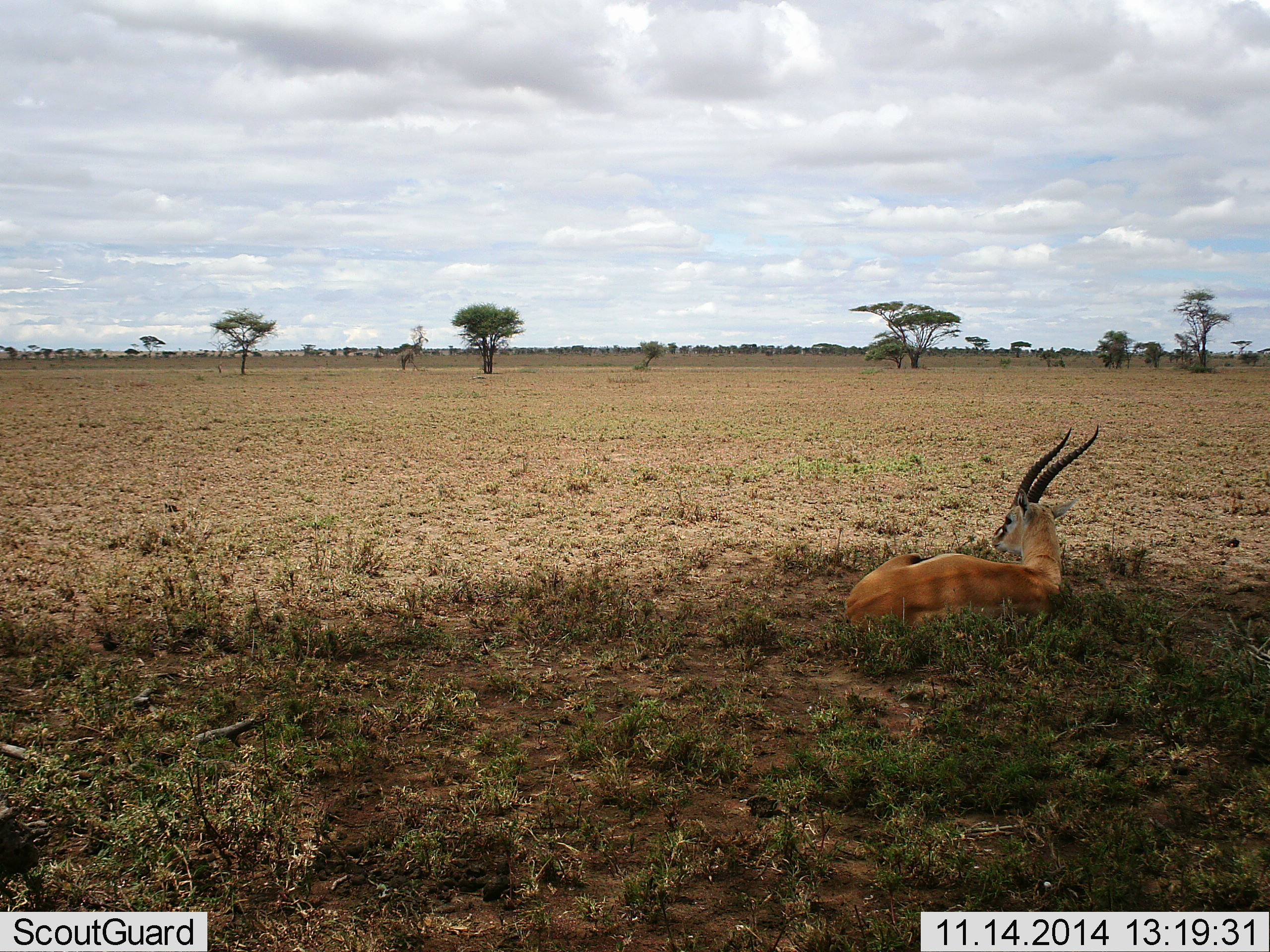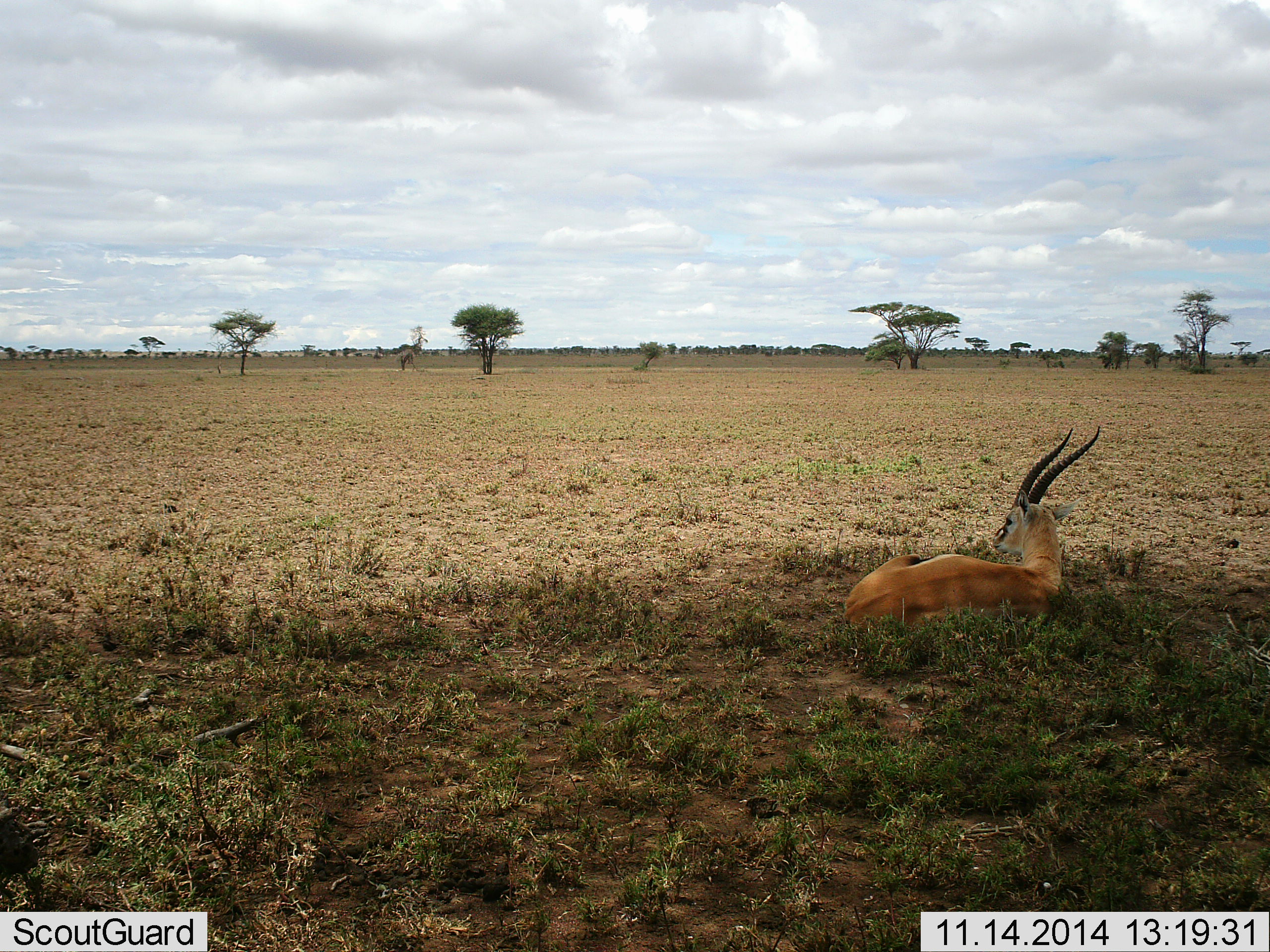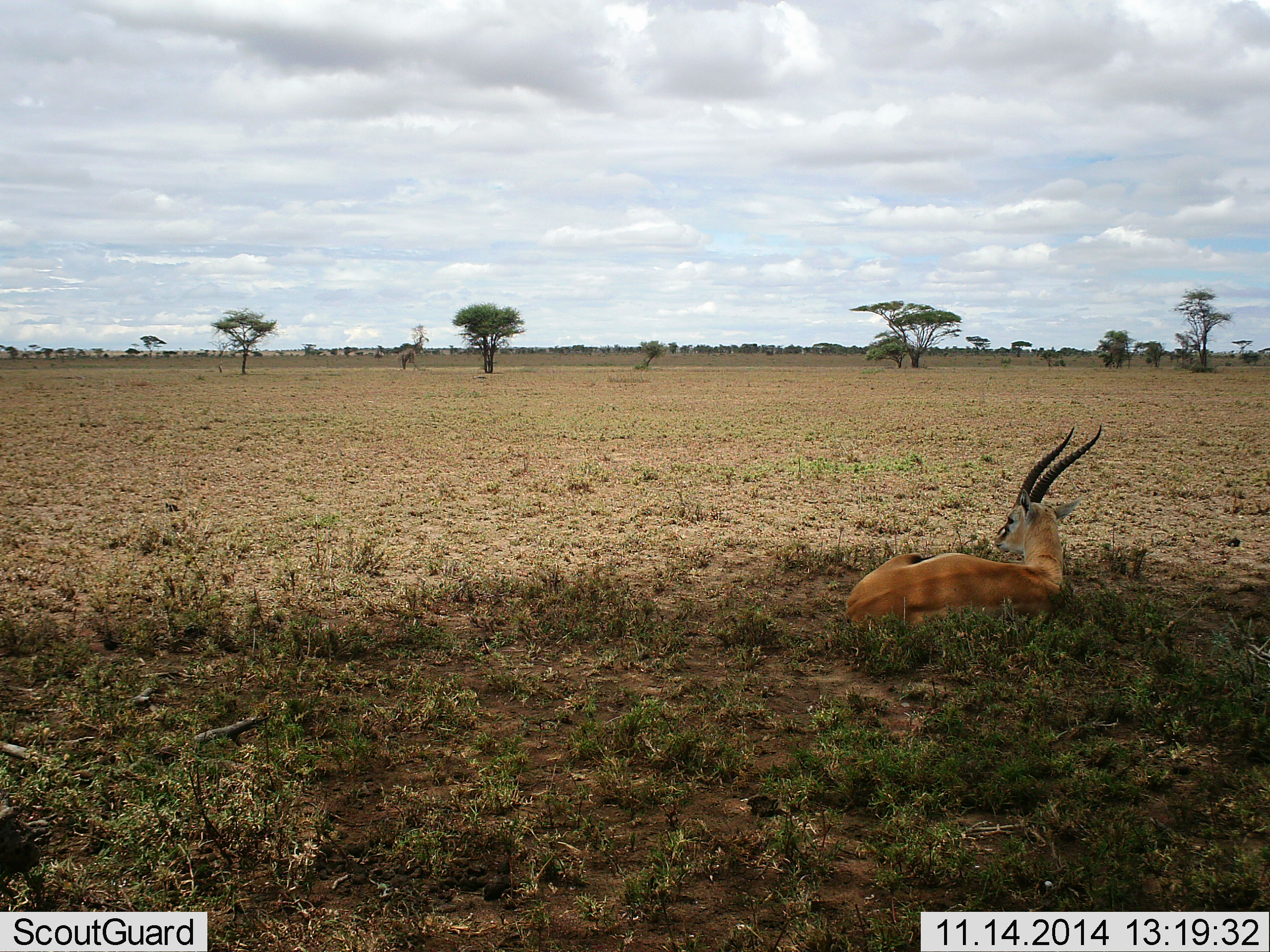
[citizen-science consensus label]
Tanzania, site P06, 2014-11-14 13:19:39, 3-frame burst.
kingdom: Animalia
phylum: Chordata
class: Mammalia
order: Artiodactyla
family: Bovidae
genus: Eudorcas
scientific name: Eudorcas thomsonii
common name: thomson's gazelle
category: gazellethomsons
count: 1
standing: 0%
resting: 100%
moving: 0%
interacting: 0%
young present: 0%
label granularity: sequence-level